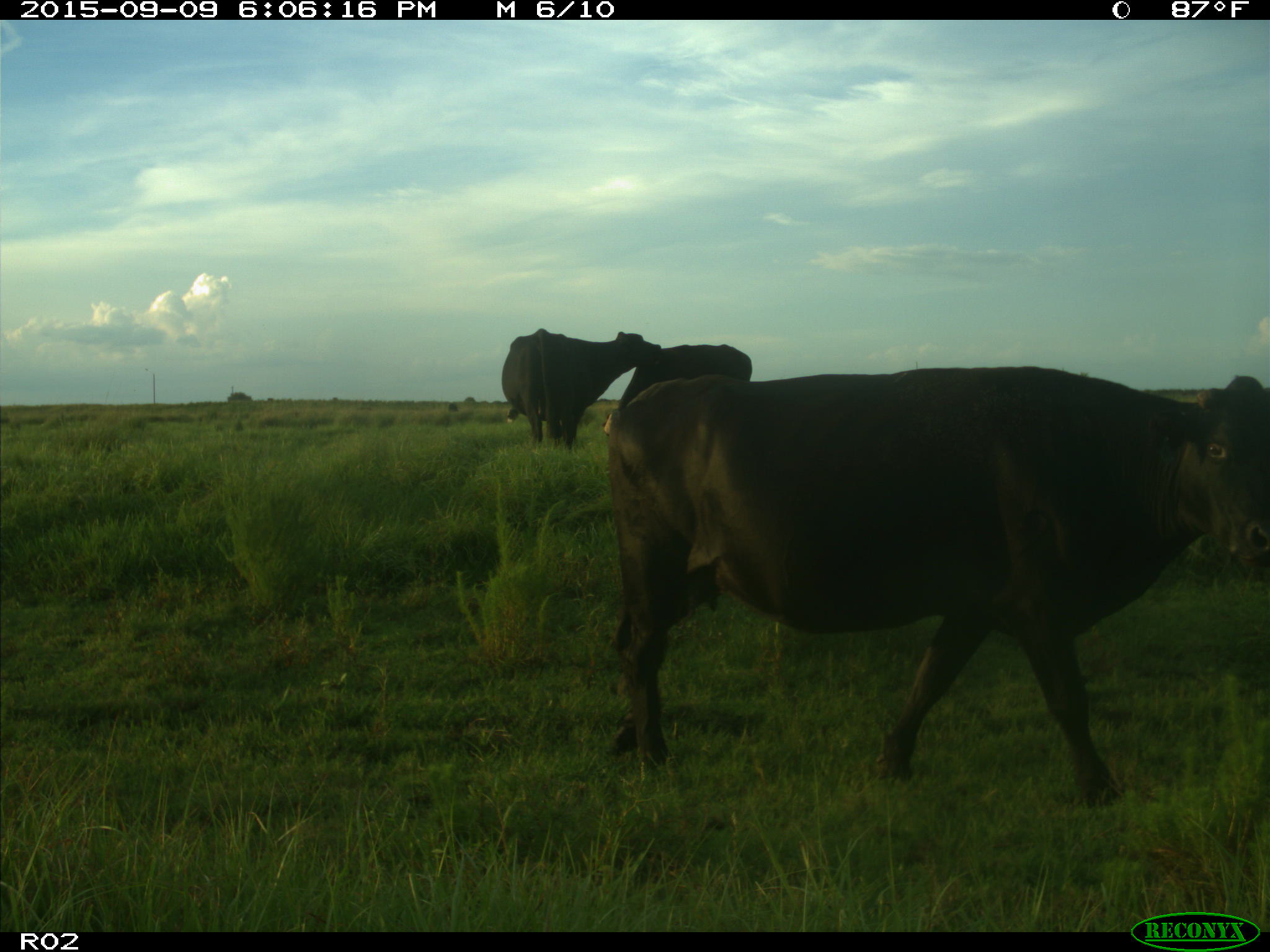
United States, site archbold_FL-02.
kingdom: Animalia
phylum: Chordata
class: Mammalia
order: Artiodactyla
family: Bovidae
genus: Bos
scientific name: Bos taurus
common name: domestic cow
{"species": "Bos taurus (domestic cow)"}